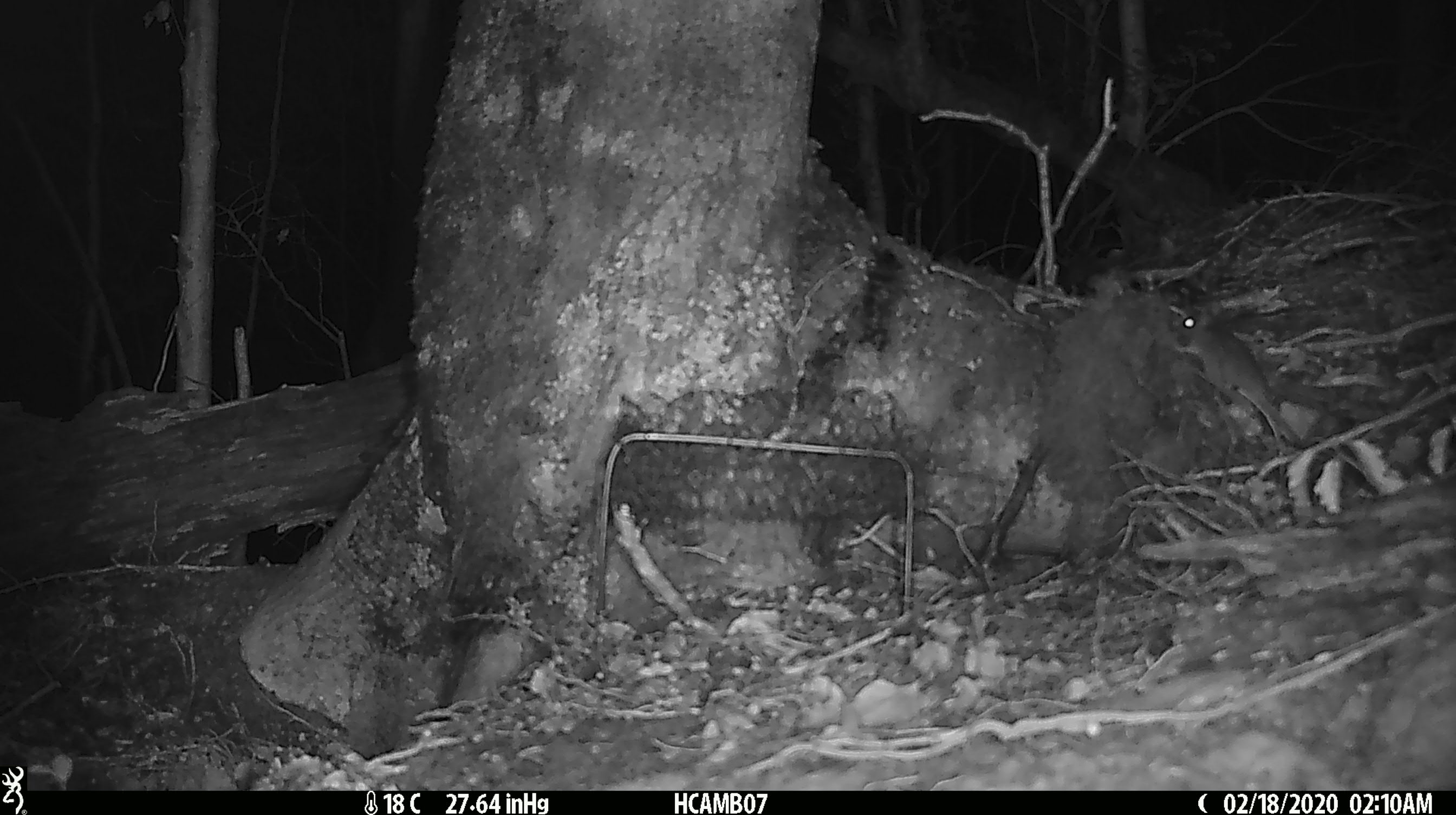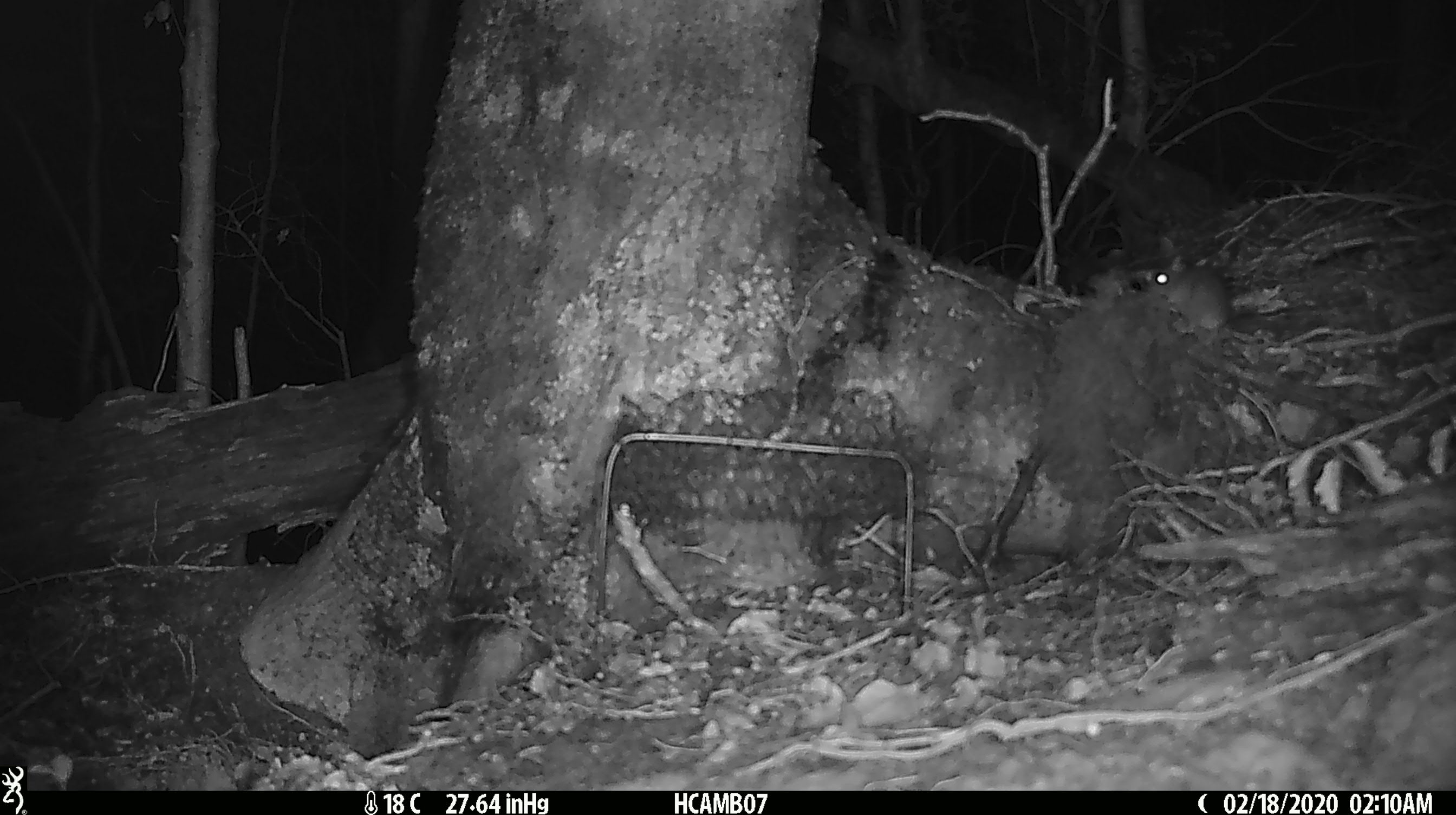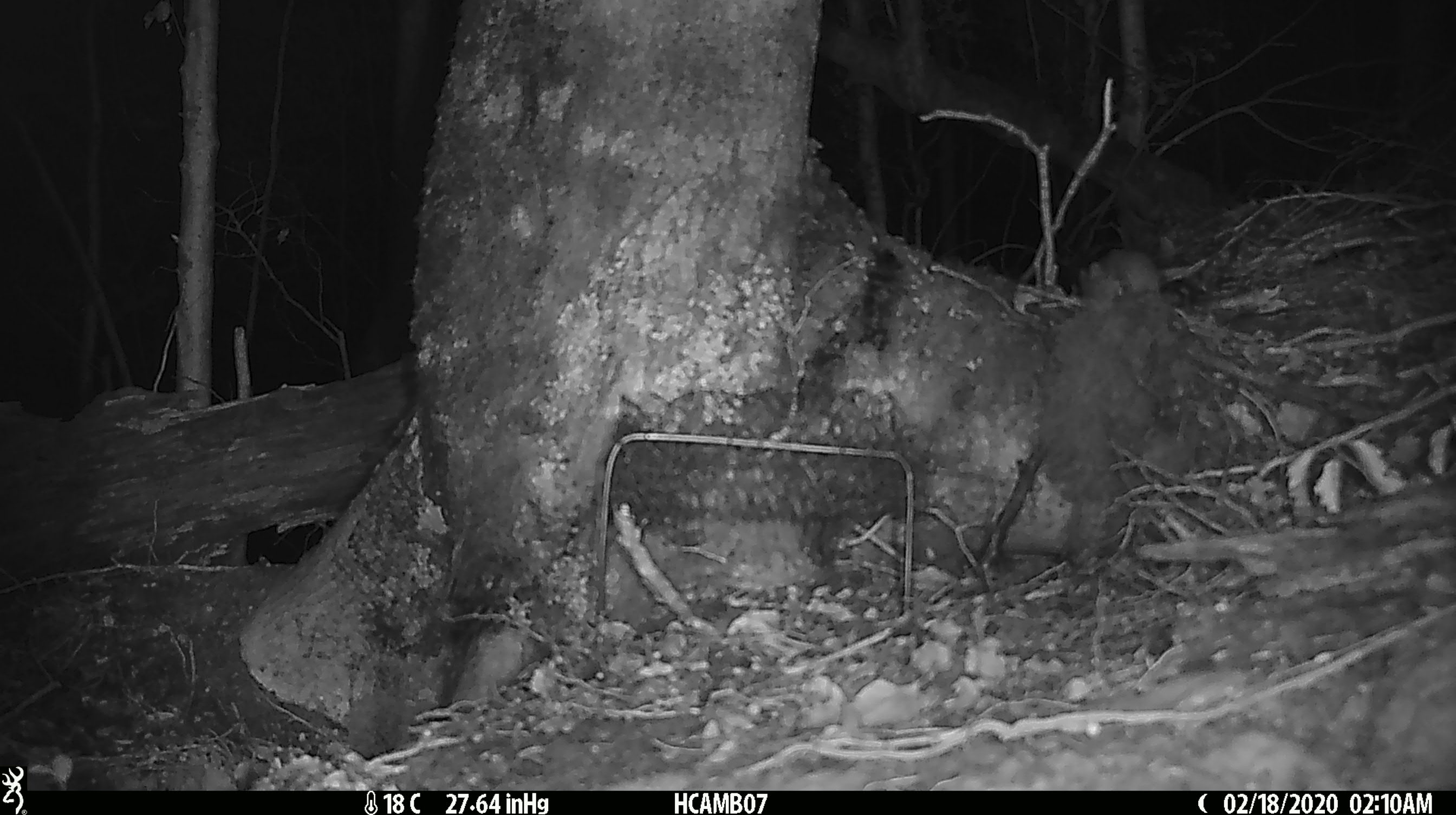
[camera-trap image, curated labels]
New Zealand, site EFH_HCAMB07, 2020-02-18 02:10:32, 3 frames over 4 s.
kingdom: Animalia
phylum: Chordata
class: Mammalia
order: Rodentia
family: Muridae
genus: Mus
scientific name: Mus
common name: mouse